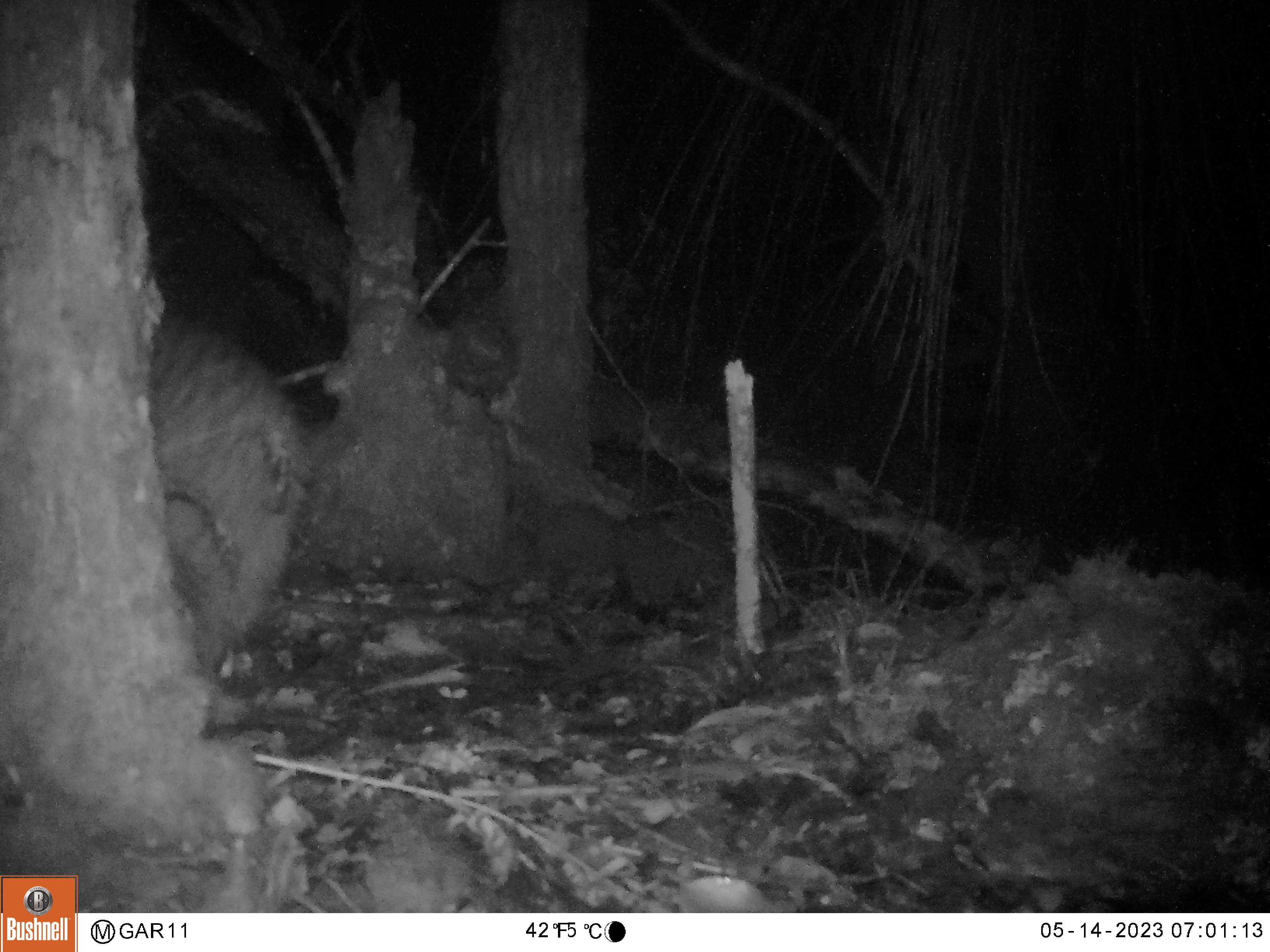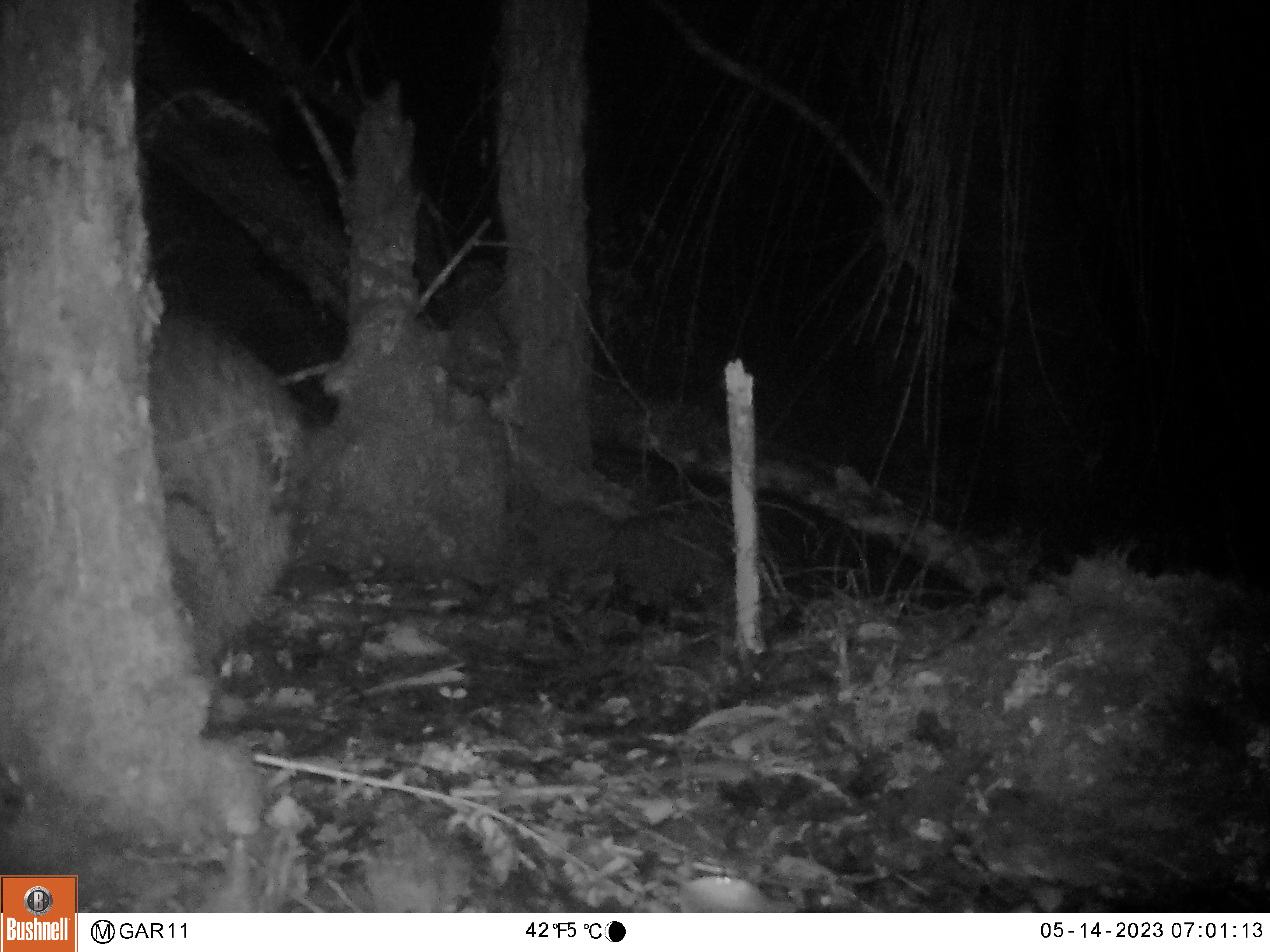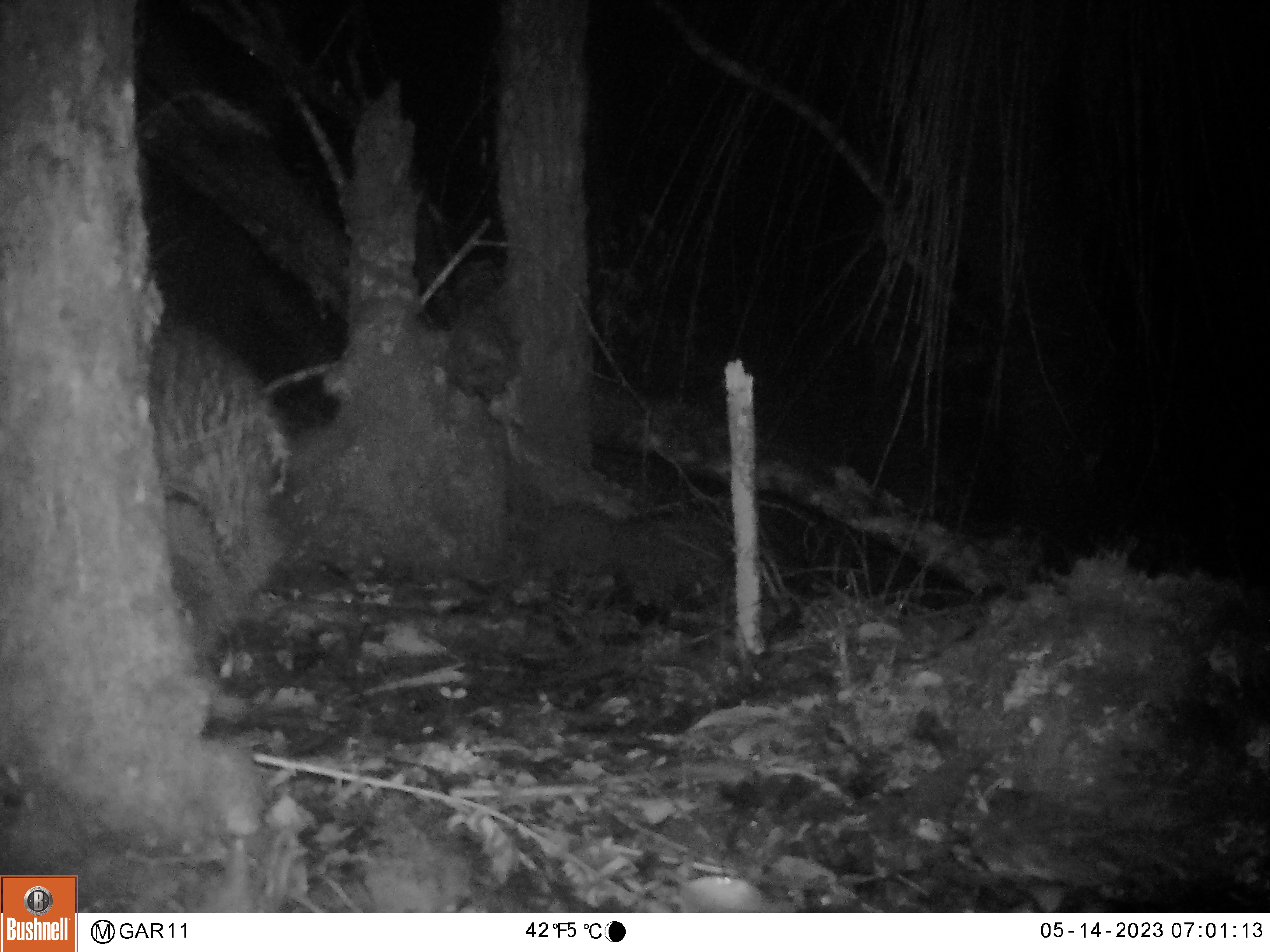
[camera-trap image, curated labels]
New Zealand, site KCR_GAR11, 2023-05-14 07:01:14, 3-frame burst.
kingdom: Animalia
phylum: Chordata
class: Aves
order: Apterygiformes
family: Apterygidae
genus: Apteryx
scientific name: Apteryx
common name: kiwi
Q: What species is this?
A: Kiwi (Apteryx).